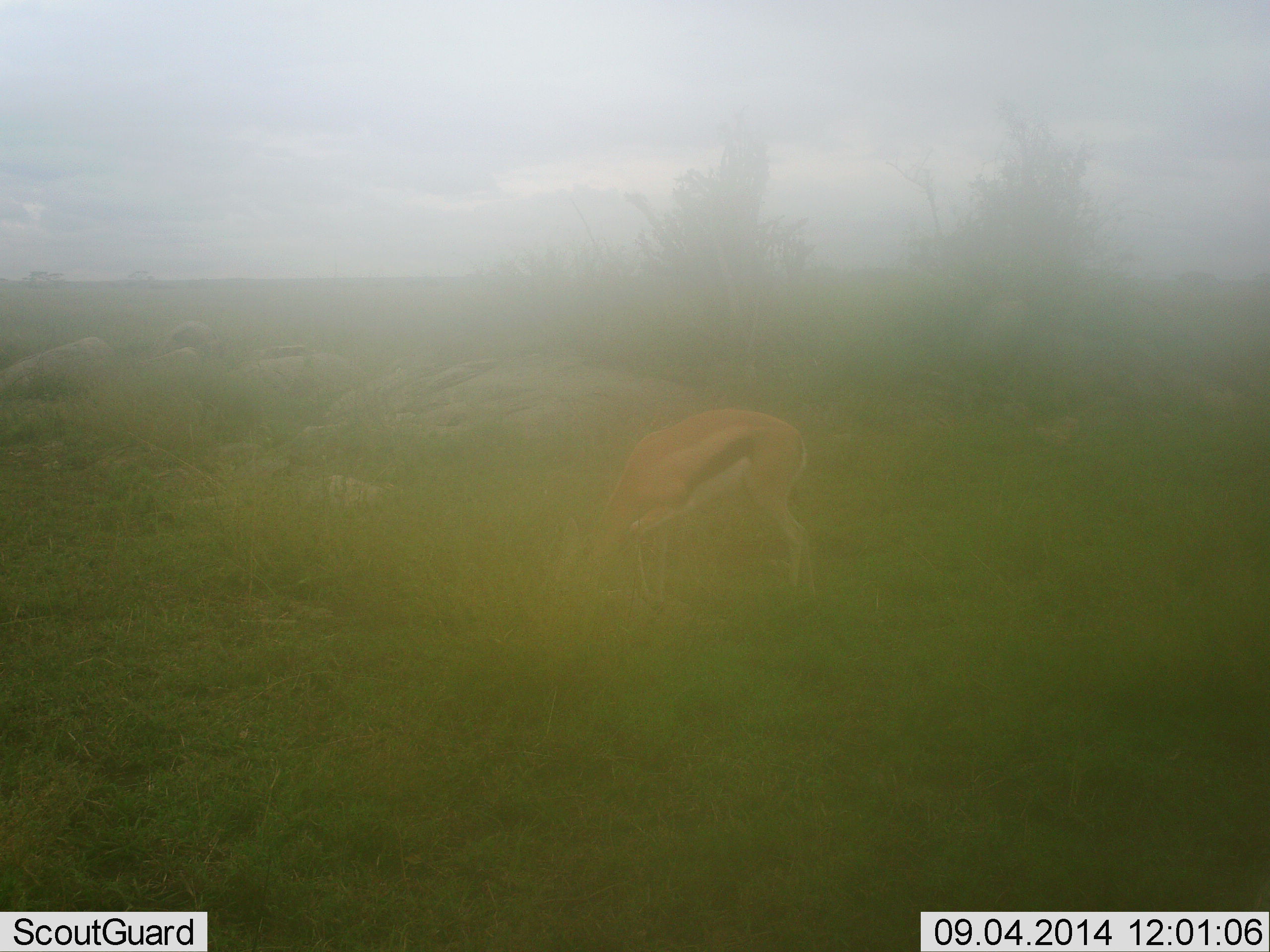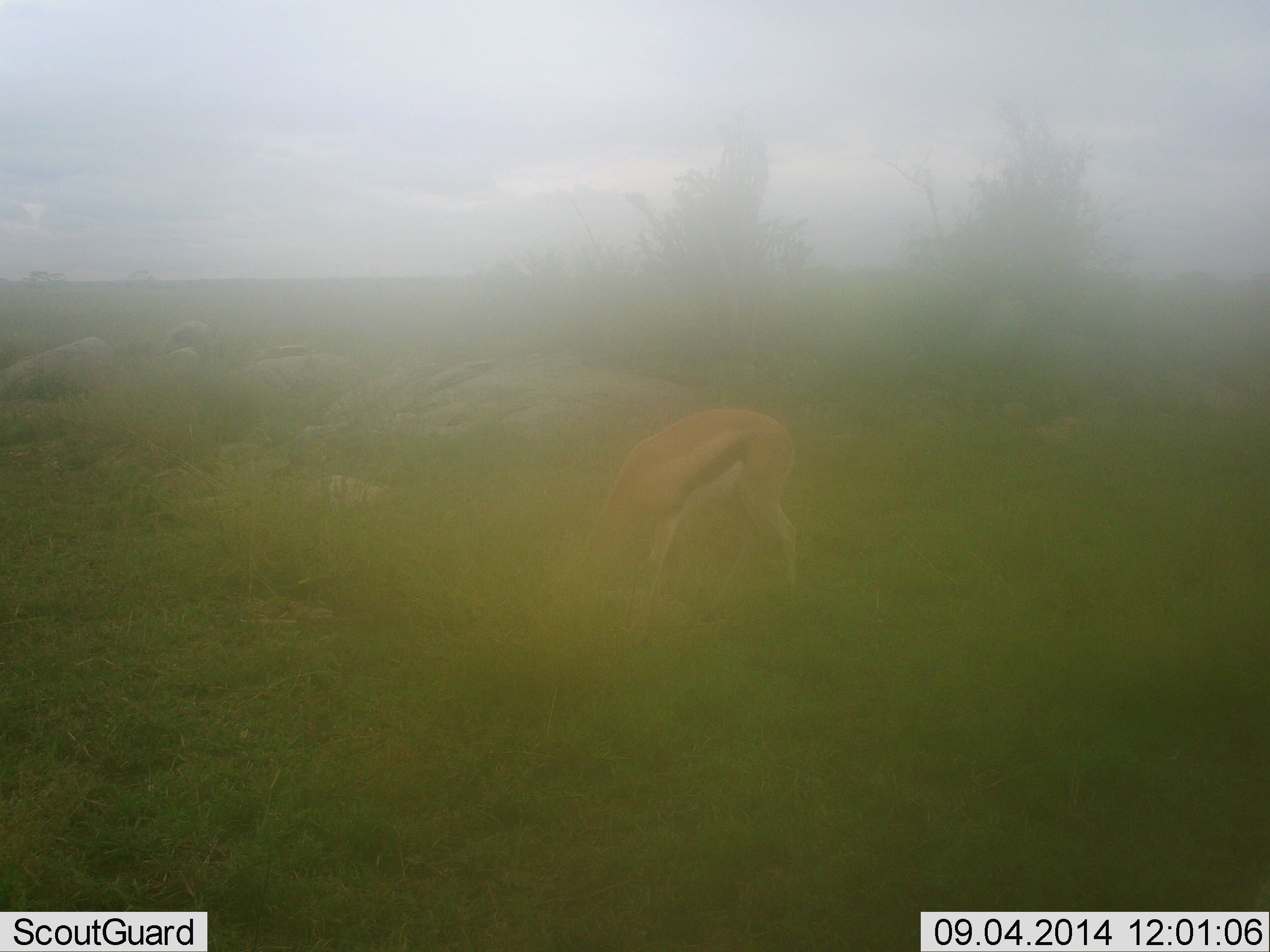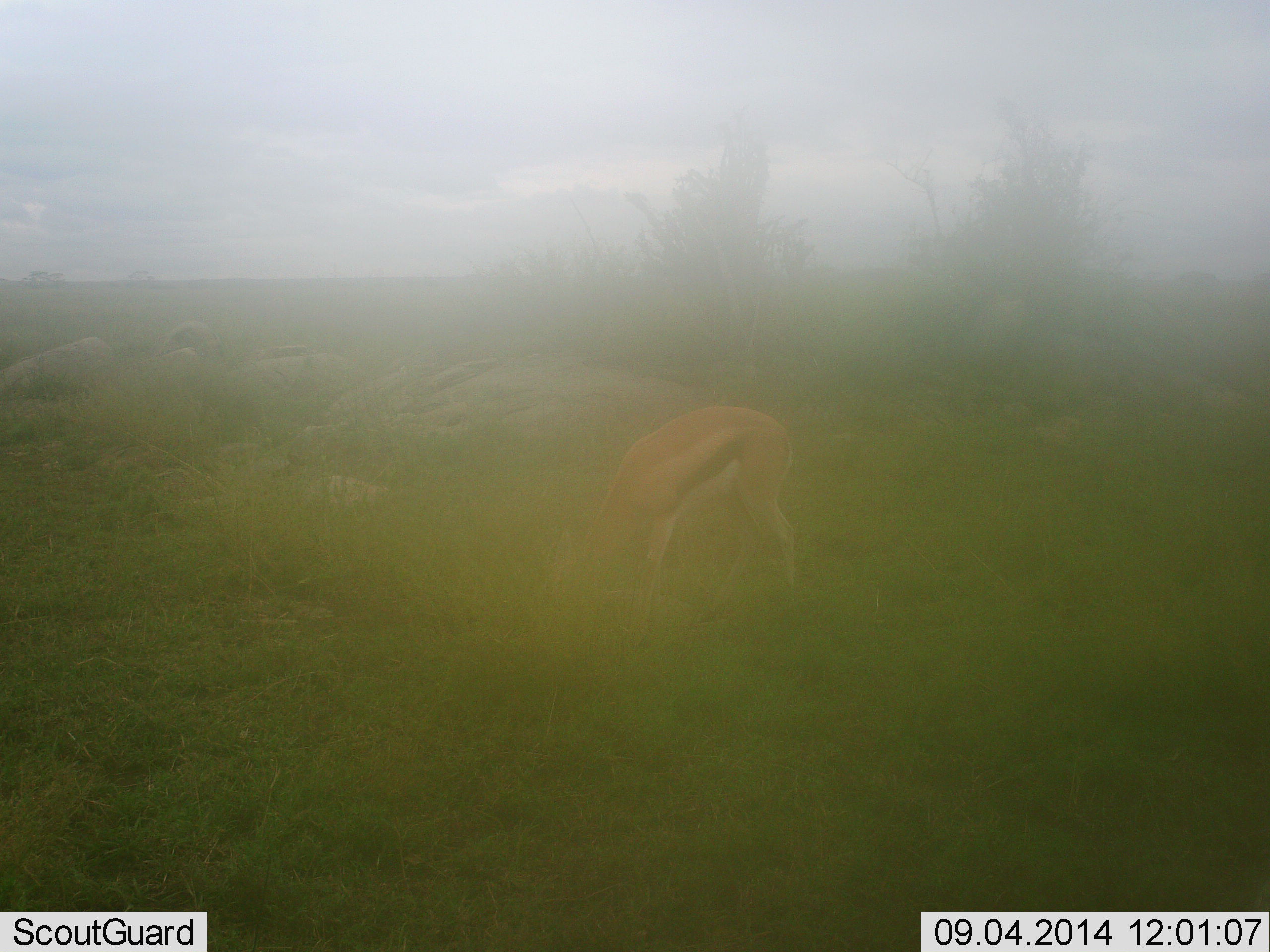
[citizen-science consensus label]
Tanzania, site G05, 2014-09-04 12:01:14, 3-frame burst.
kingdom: Animalia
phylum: Chordata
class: Mammalia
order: Artiodactyla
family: Bovidae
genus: Eudorcas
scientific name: Eudorcas thomsonii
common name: thomson's gazelle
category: gazellethomsons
Gazellethomsons (thomson's gazelle) (Eudorcas thomsonii), count 1. Behavior (volunteer vote fractions): standing 20%, resting 0%, moving 10%, interacting 0%. Young present (vote fraction): 0%. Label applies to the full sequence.